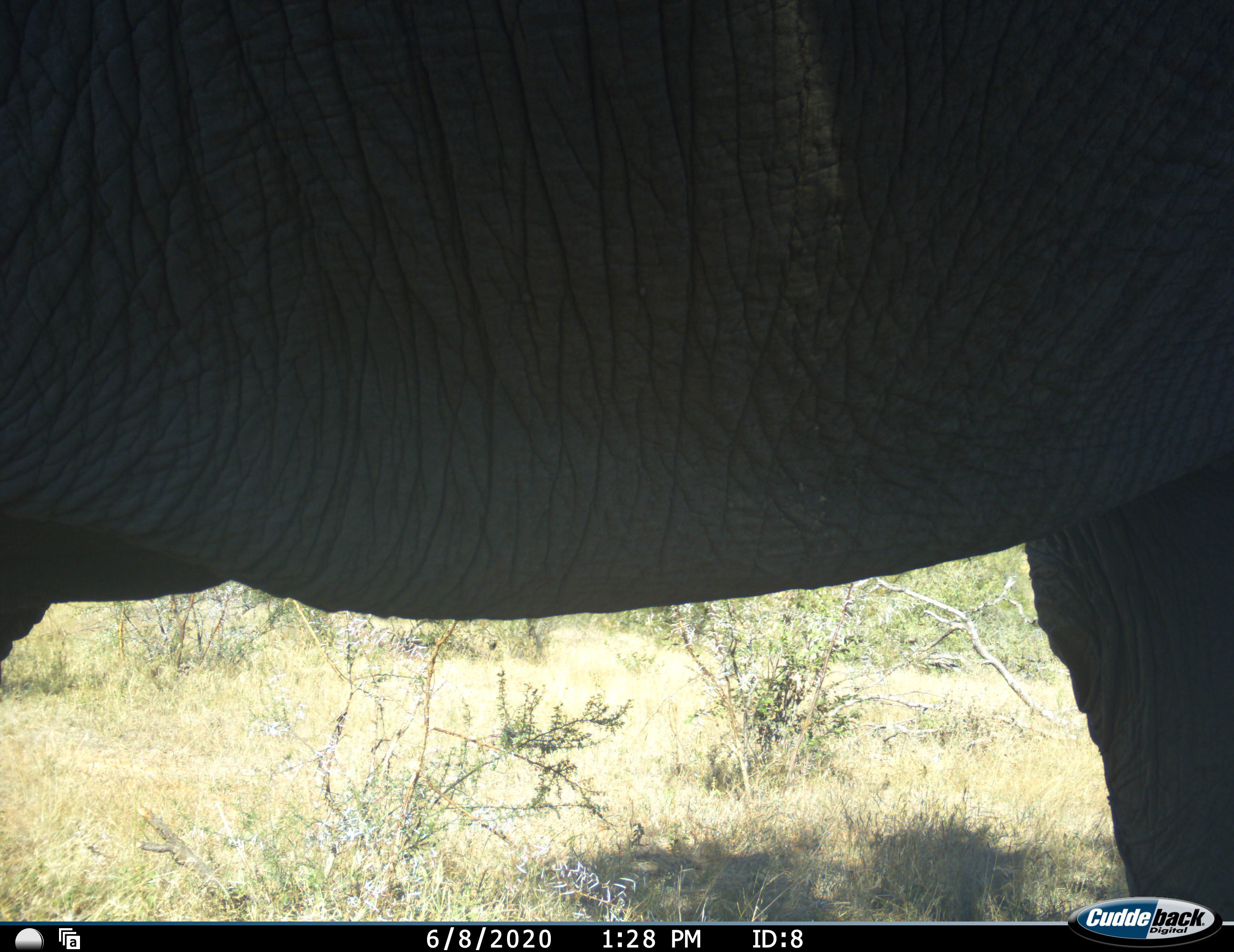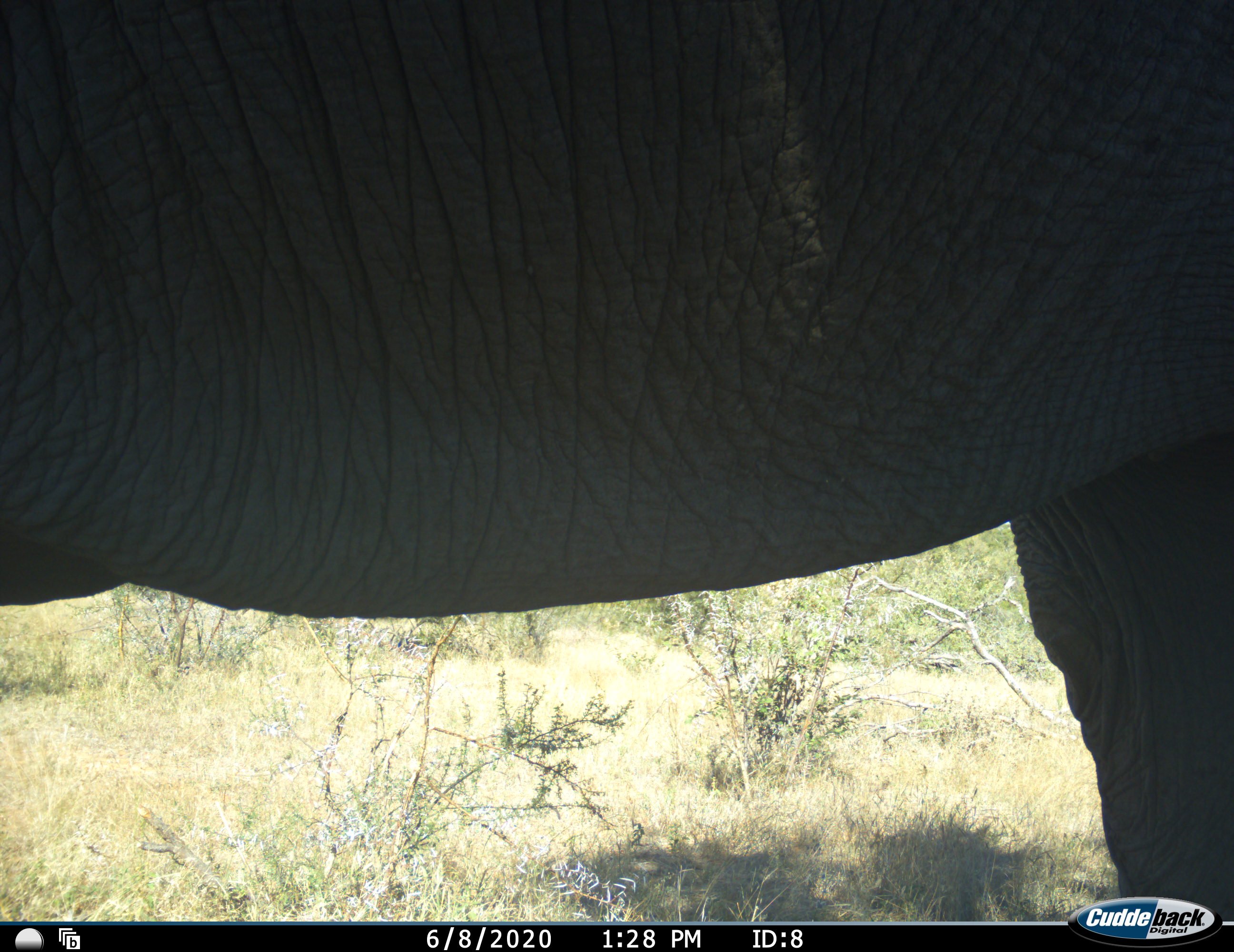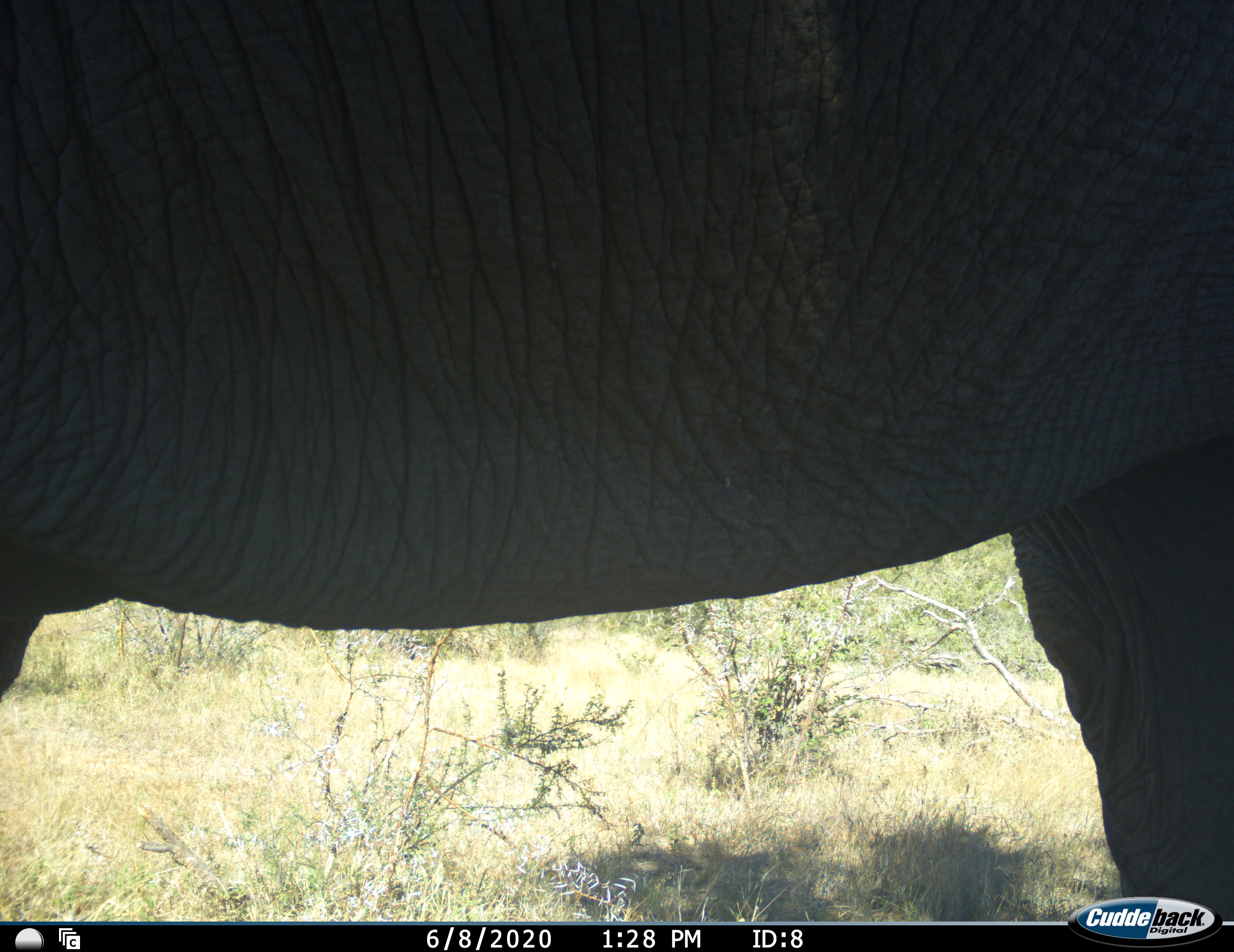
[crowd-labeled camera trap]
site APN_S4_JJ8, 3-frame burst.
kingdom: Animalia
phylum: Chordata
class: Mammalia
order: Proboscidea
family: Elephantidae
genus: Loxodonta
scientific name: Loxodonta africana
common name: african bush elephant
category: elephant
Elephant (african bush elephant) (Loxodonta africana), count 1. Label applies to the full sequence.